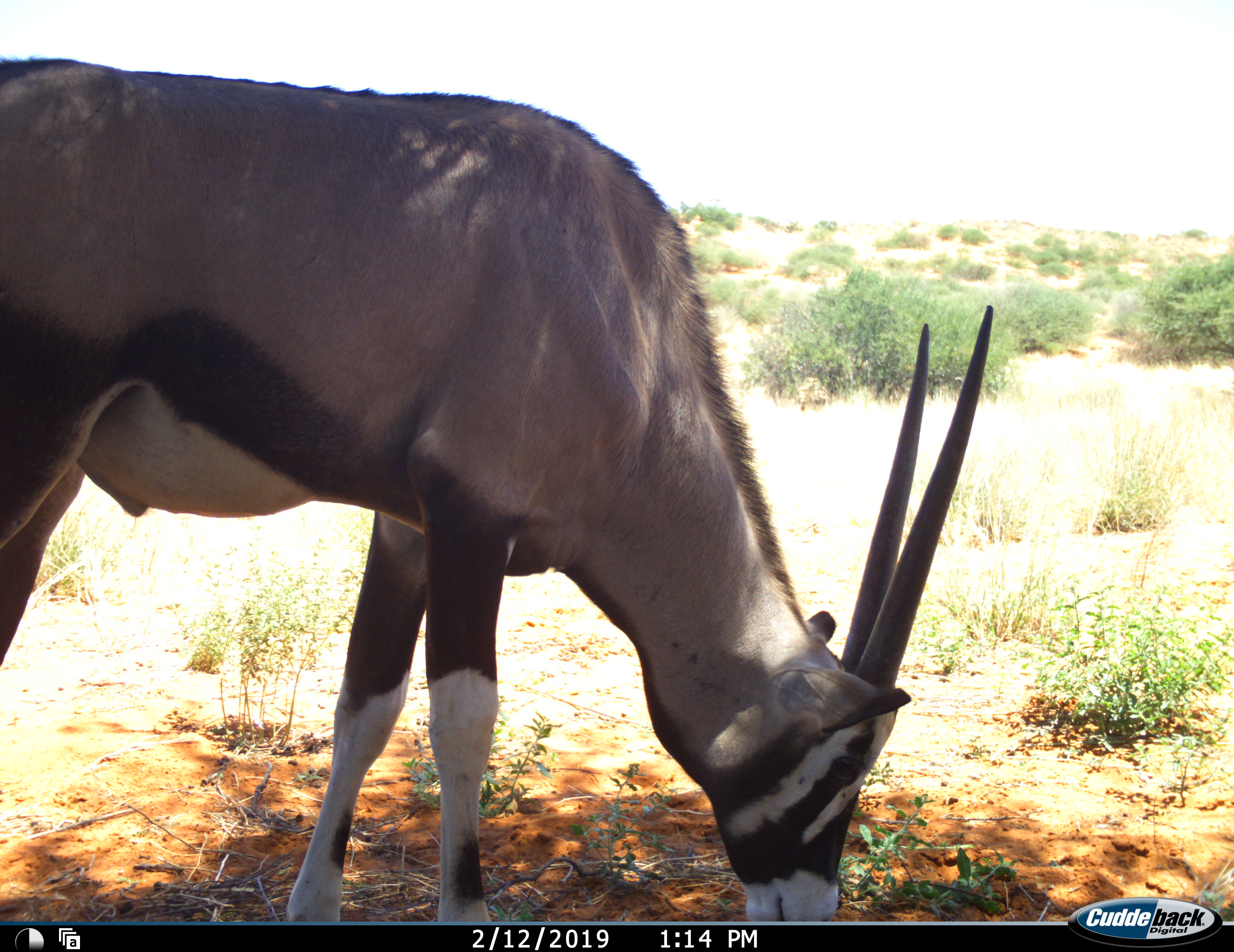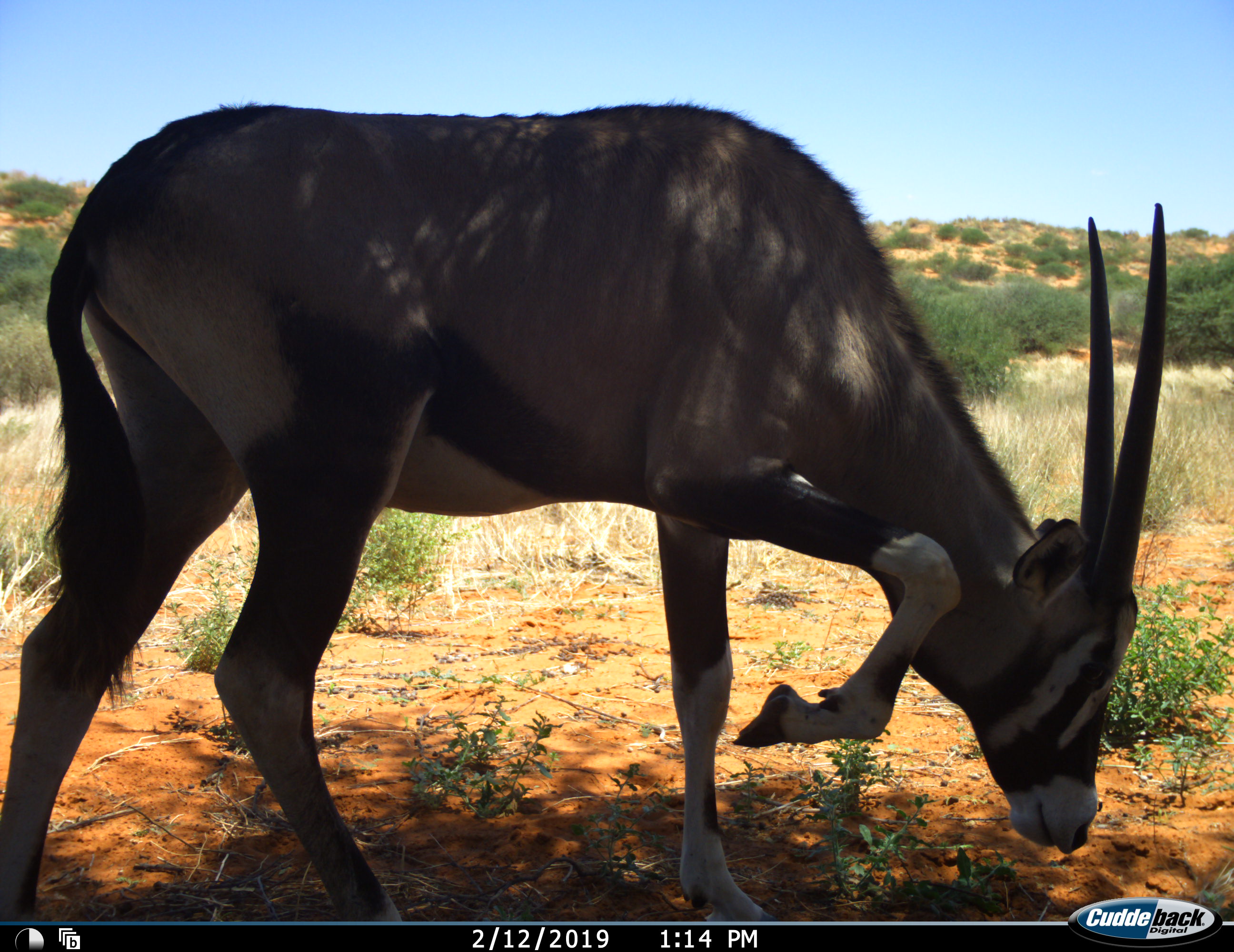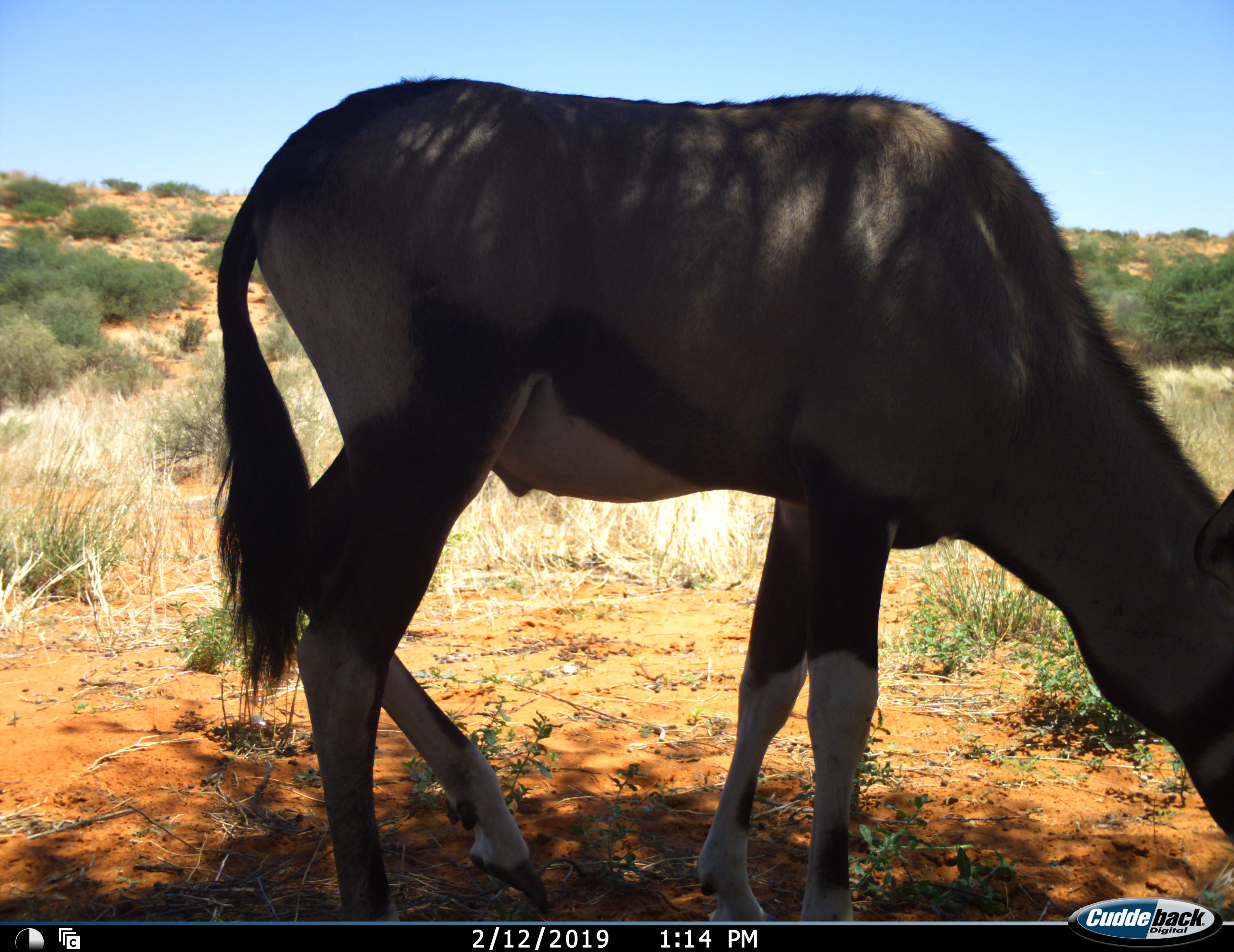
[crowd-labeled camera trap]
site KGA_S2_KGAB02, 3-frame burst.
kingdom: Animalia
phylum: Chordata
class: Mammalia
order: Artiodactyla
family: Bovidae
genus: Oryx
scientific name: Oryx gazella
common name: gemsbok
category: oryx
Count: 1.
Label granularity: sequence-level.